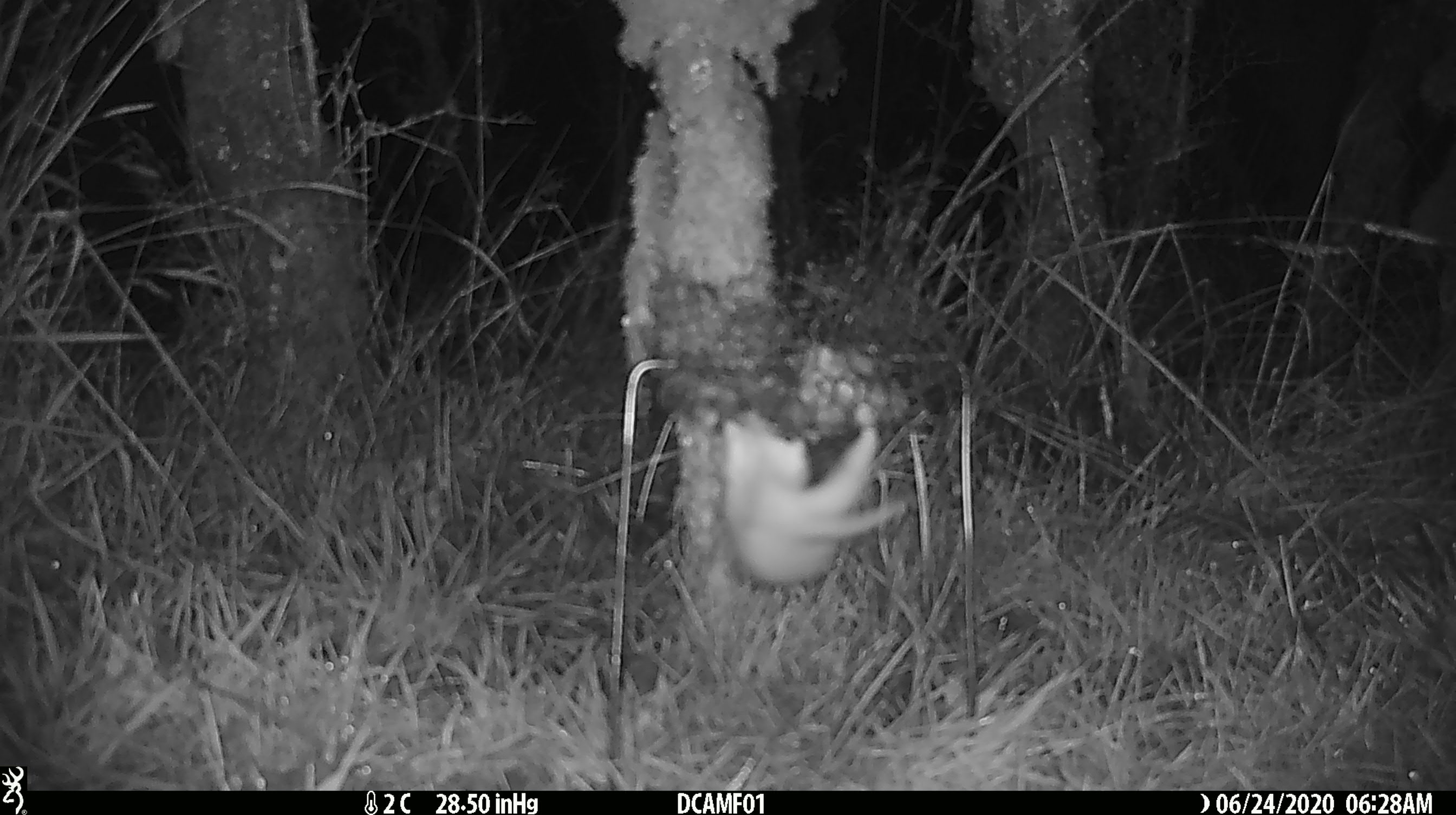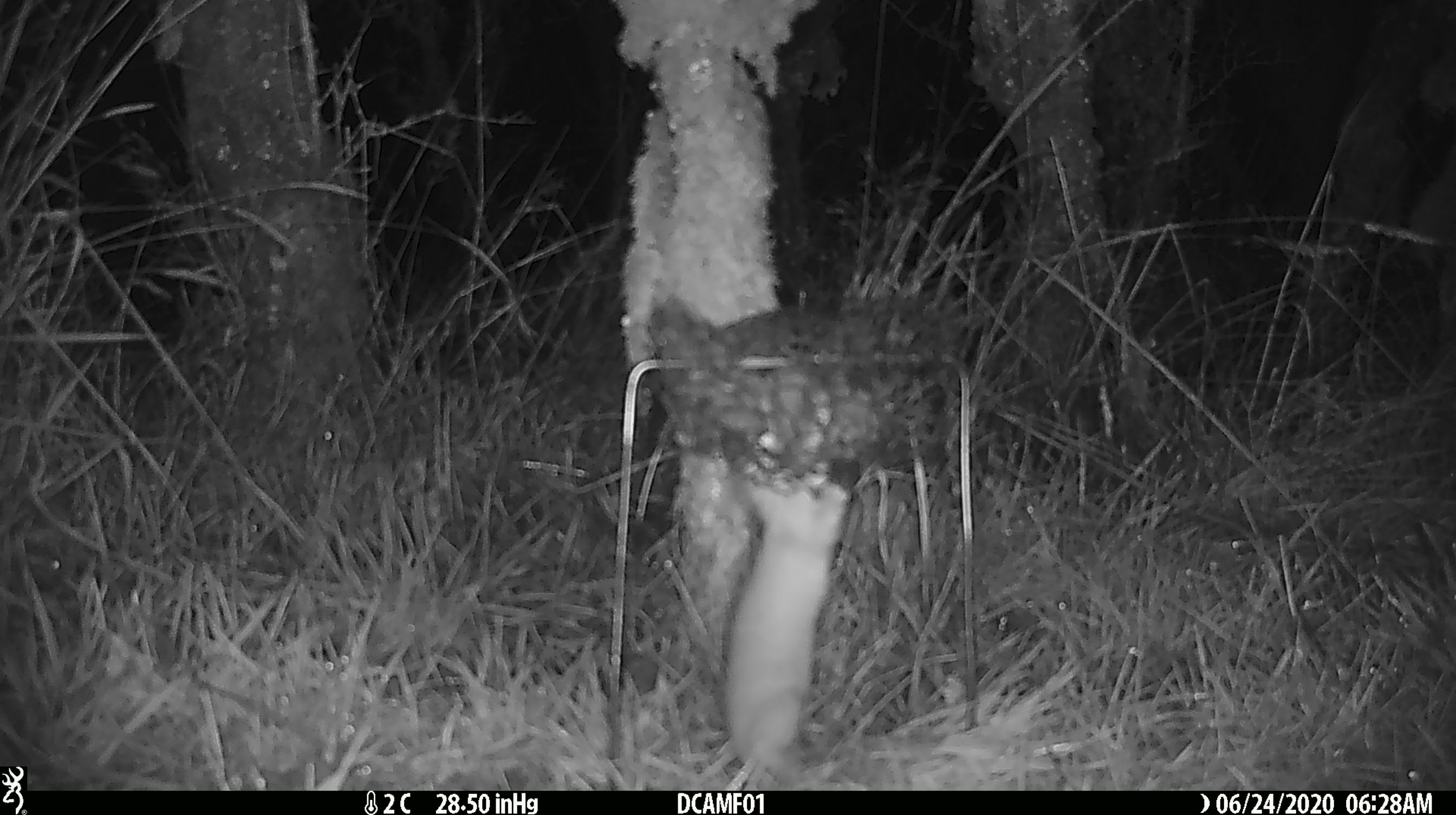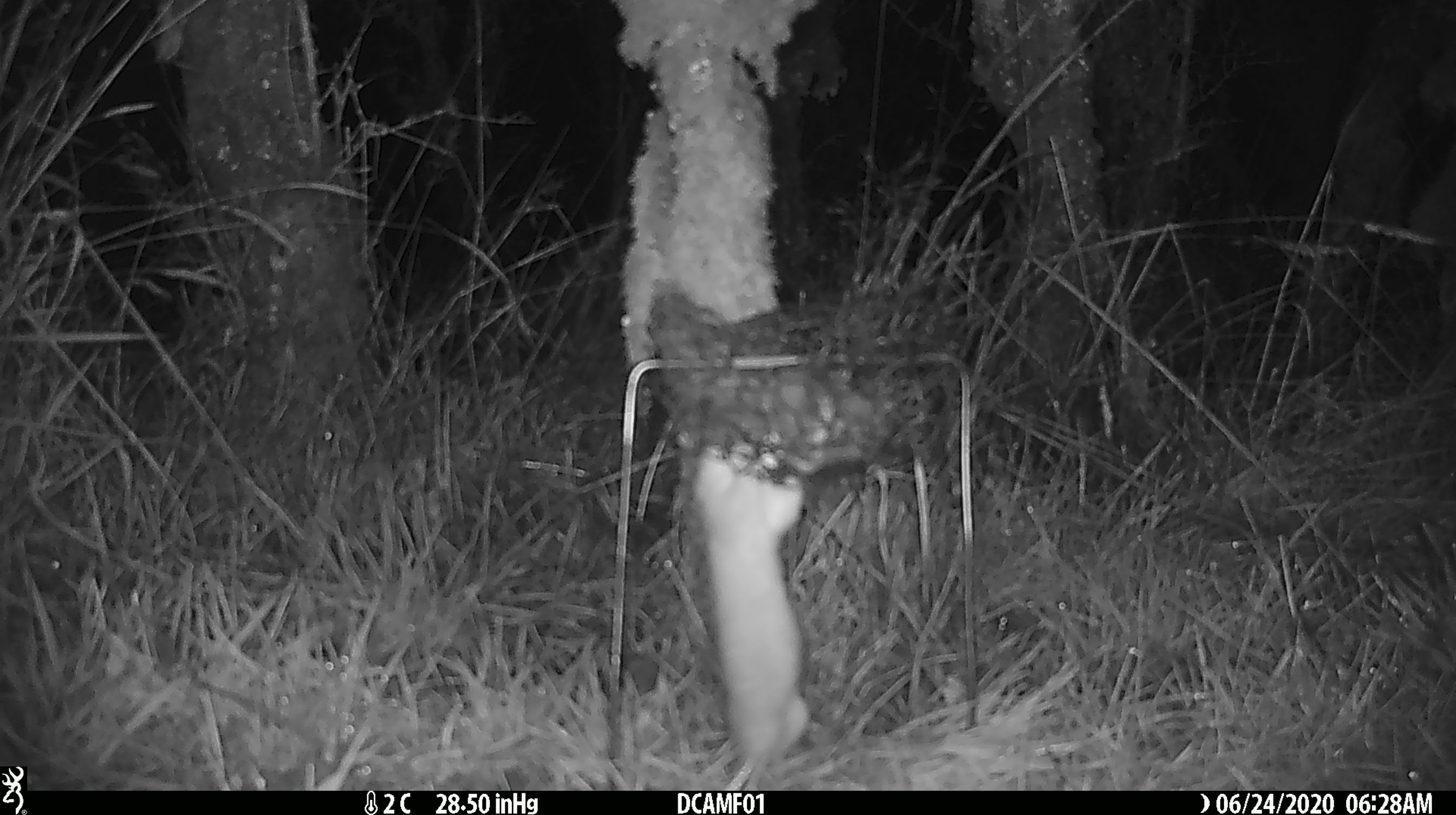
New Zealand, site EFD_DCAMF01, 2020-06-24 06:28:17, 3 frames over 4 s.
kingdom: Animalia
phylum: Chordata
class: Mammalia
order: Carnivora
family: Mustelidae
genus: Mustela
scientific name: Mustela nivalis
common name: least weasel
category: weasel